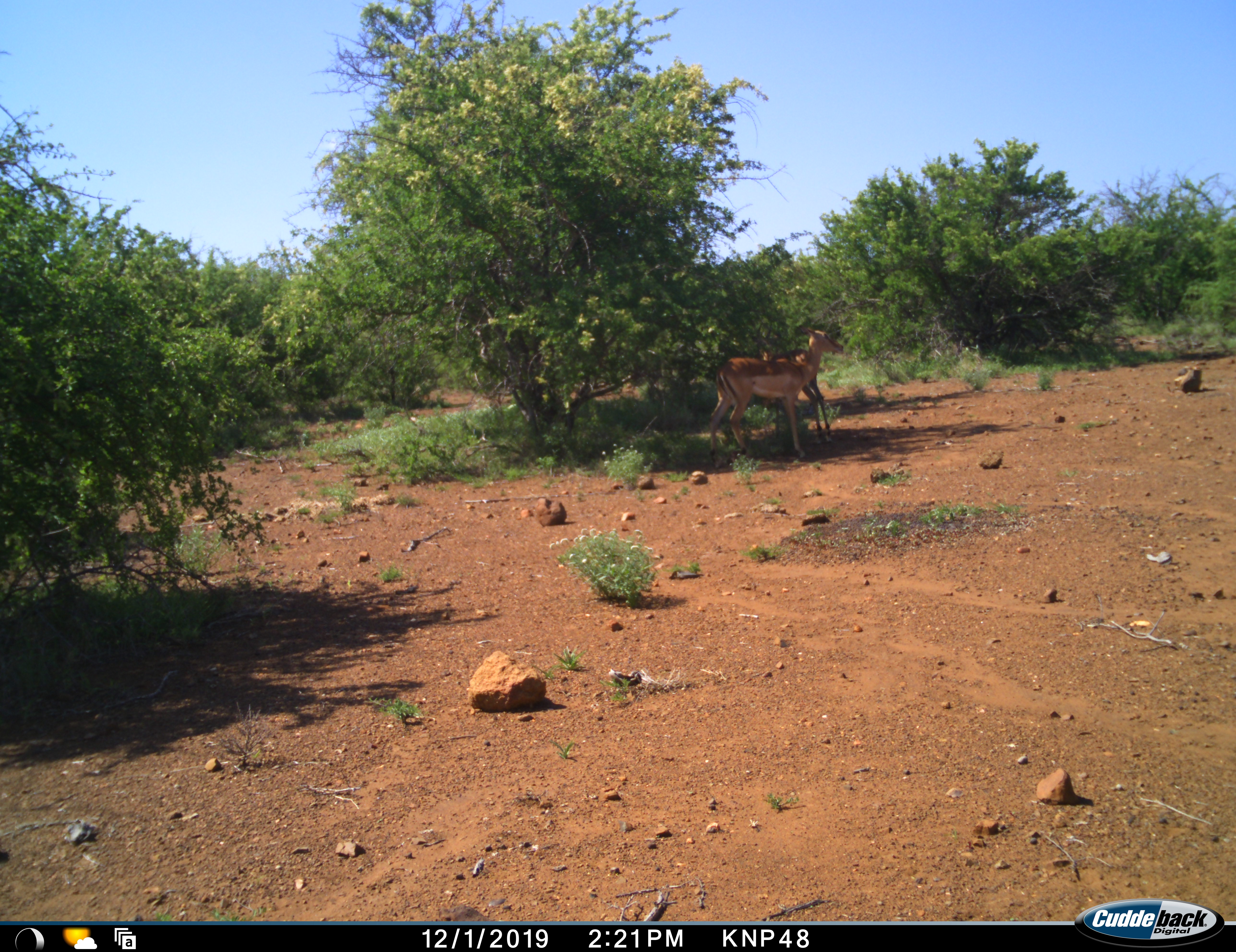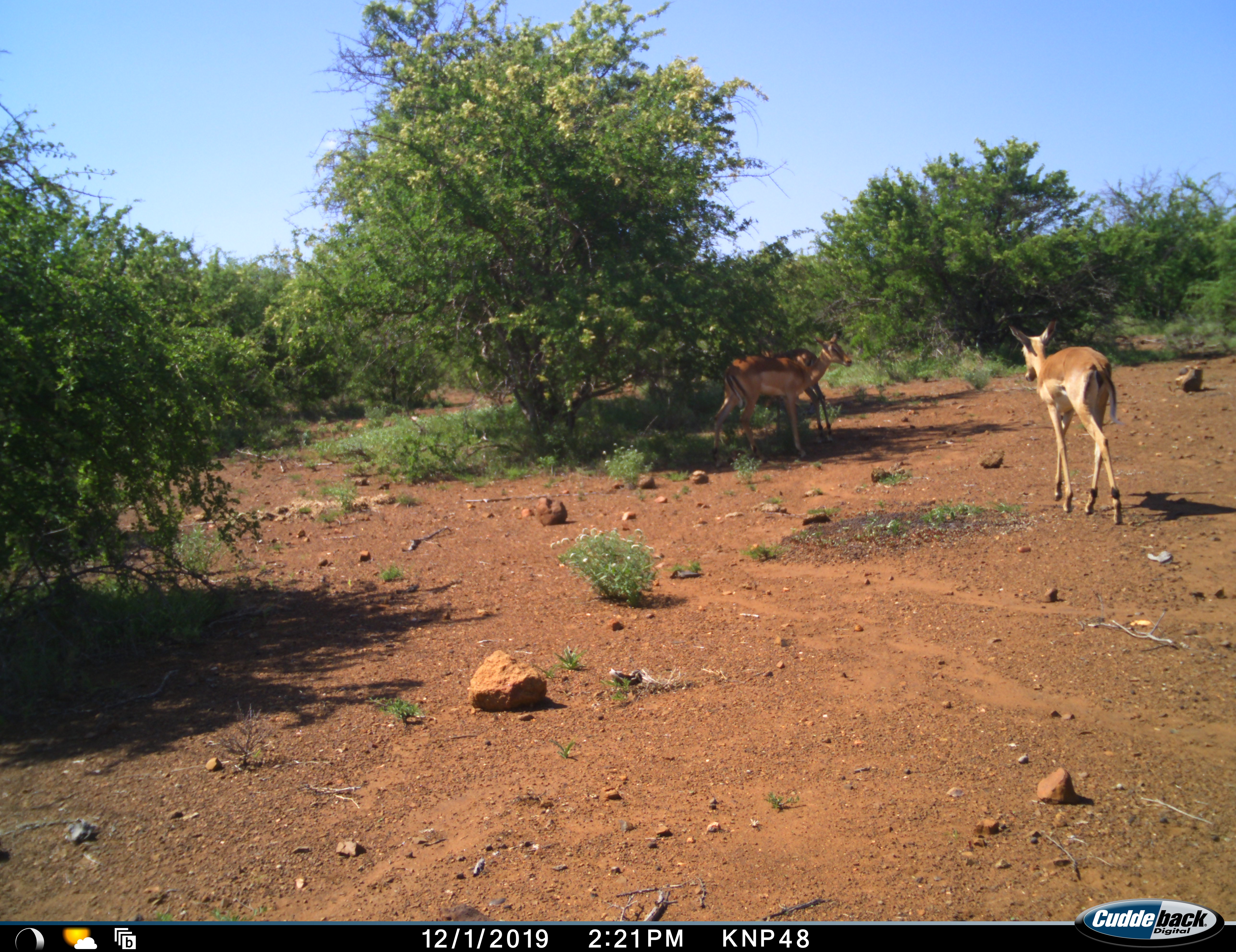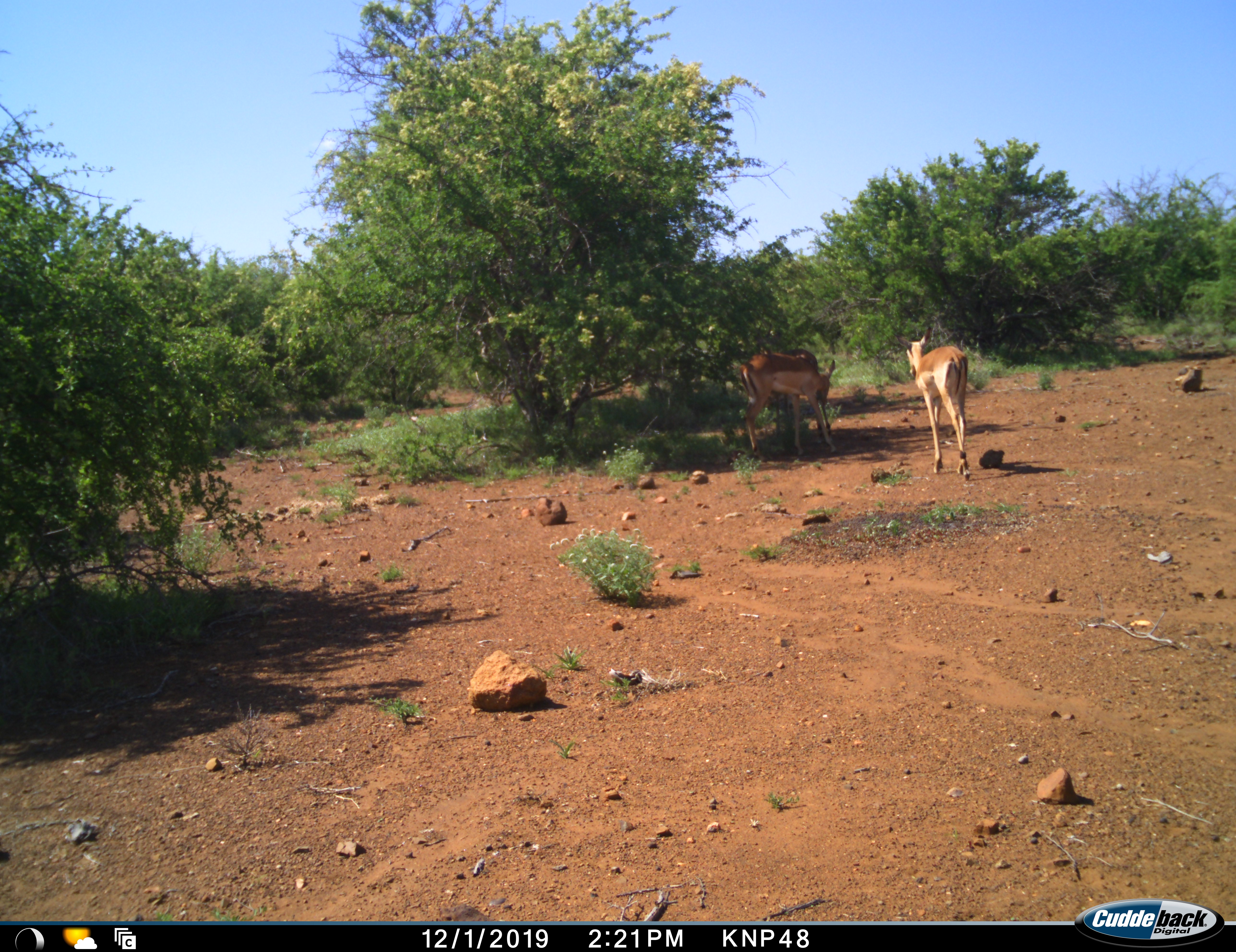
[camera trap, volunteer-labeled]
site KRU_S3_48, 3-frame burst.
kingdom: Animalia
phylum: Chordata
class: Mammalia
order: Artiodactyla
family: Bovidae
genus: Aepyceros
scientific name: Aepyceros melampus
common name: impala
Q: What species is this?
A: Impala (Aepyceros melampus).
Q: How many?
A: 3.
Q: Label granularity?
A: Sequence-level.